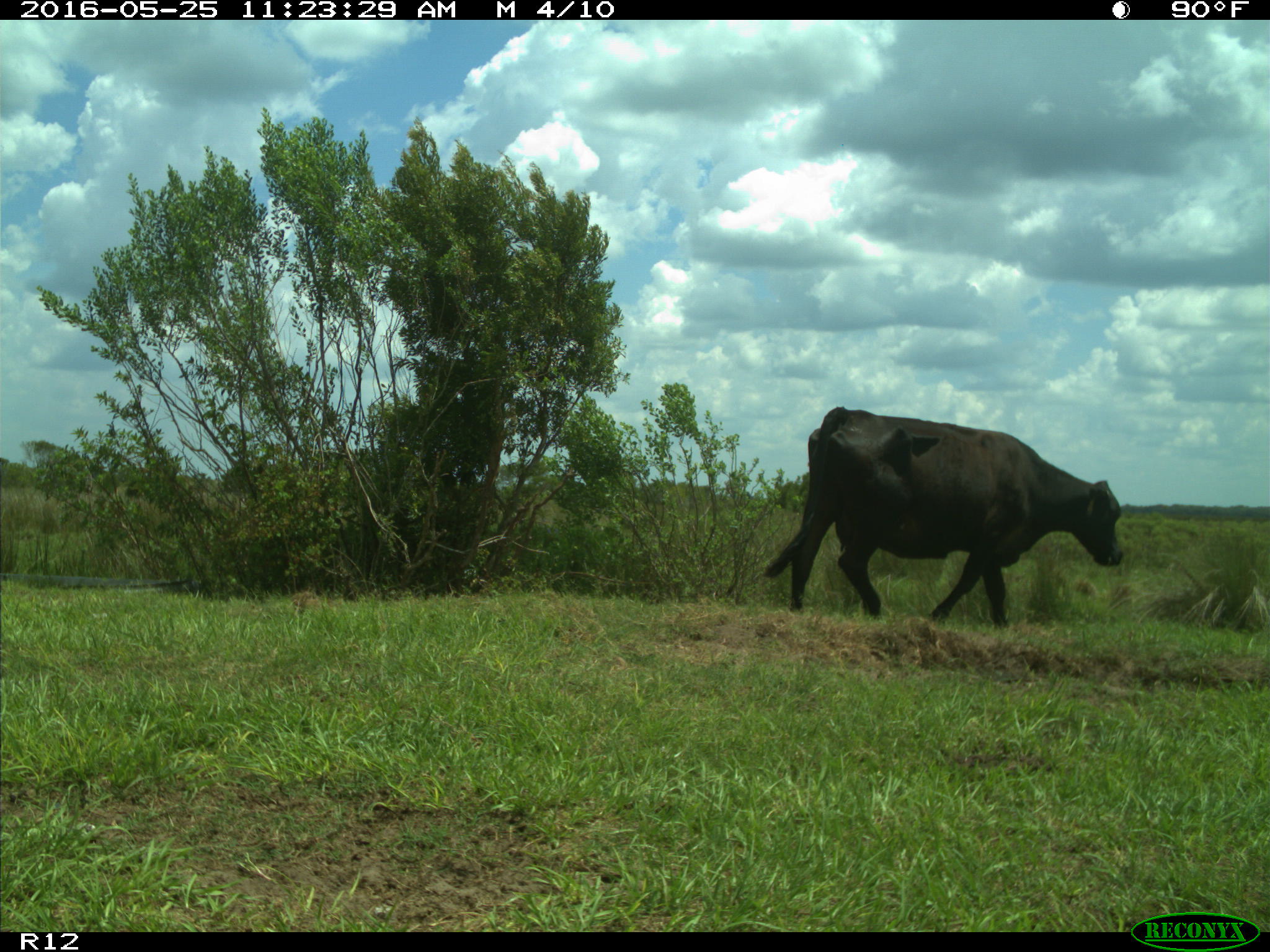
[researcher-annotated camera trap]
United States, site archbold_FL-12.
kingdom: Animalia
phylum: Chordata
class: Mammalia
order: Artiodactyla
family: Bovidae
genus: Bos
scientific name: Bos taurus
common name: domestic cow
Bos taurus (domestic cow).